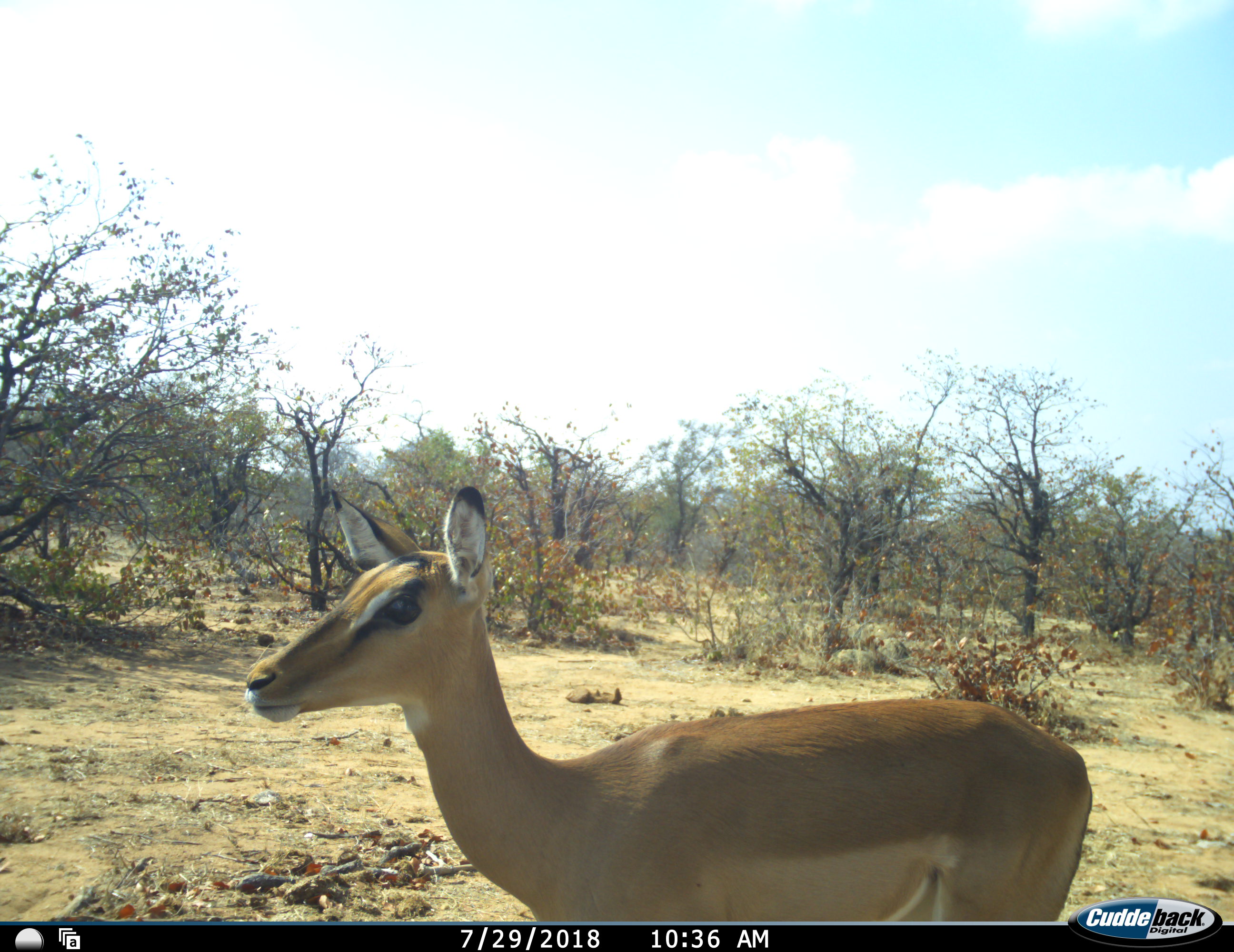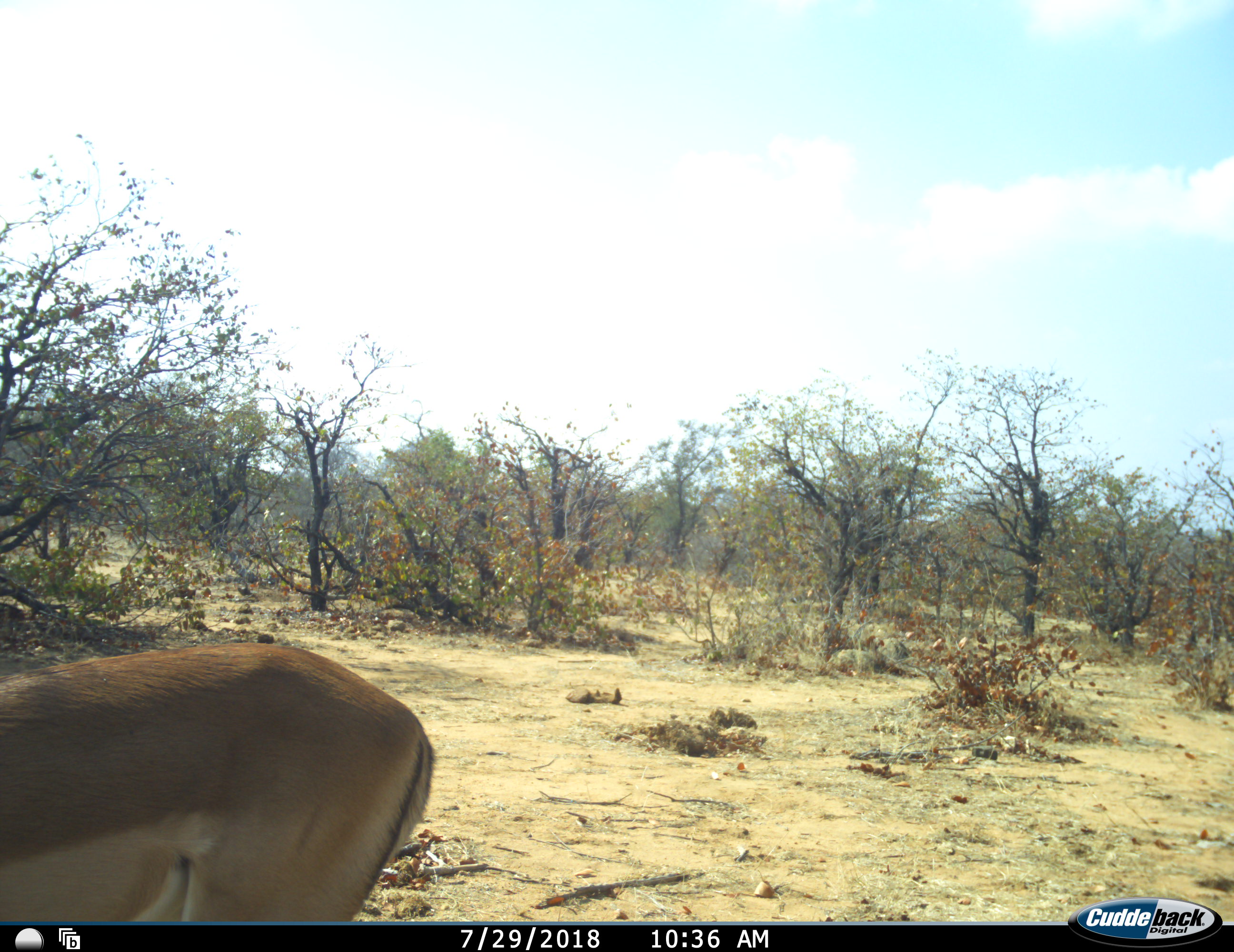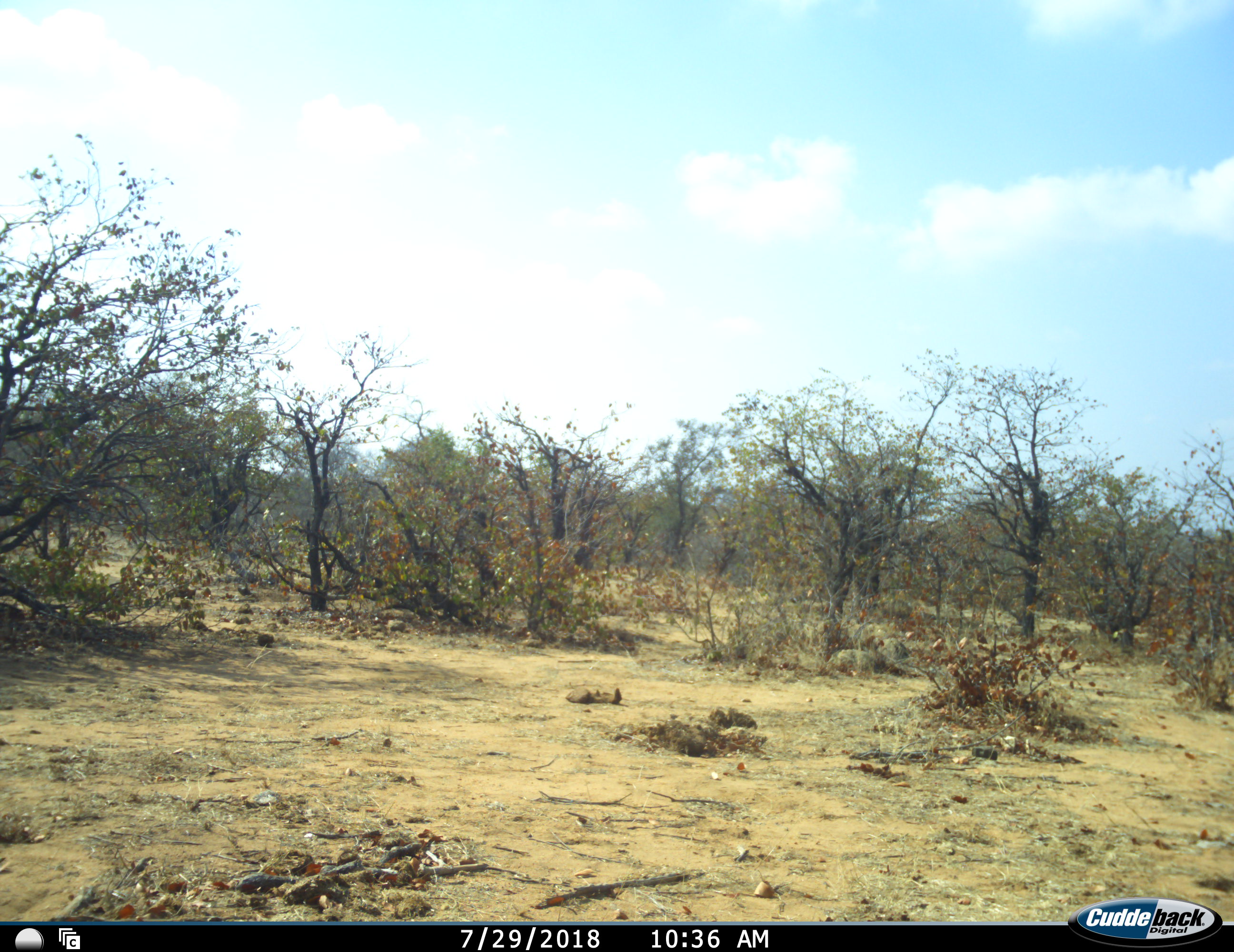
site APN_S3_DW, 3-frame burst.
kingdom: Animalia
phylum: Chordata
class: Mammalia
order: Artiodactyla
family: Bovidae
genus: Aepyceros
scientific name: Aepyceros melampus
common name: impala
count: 1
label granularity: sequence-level